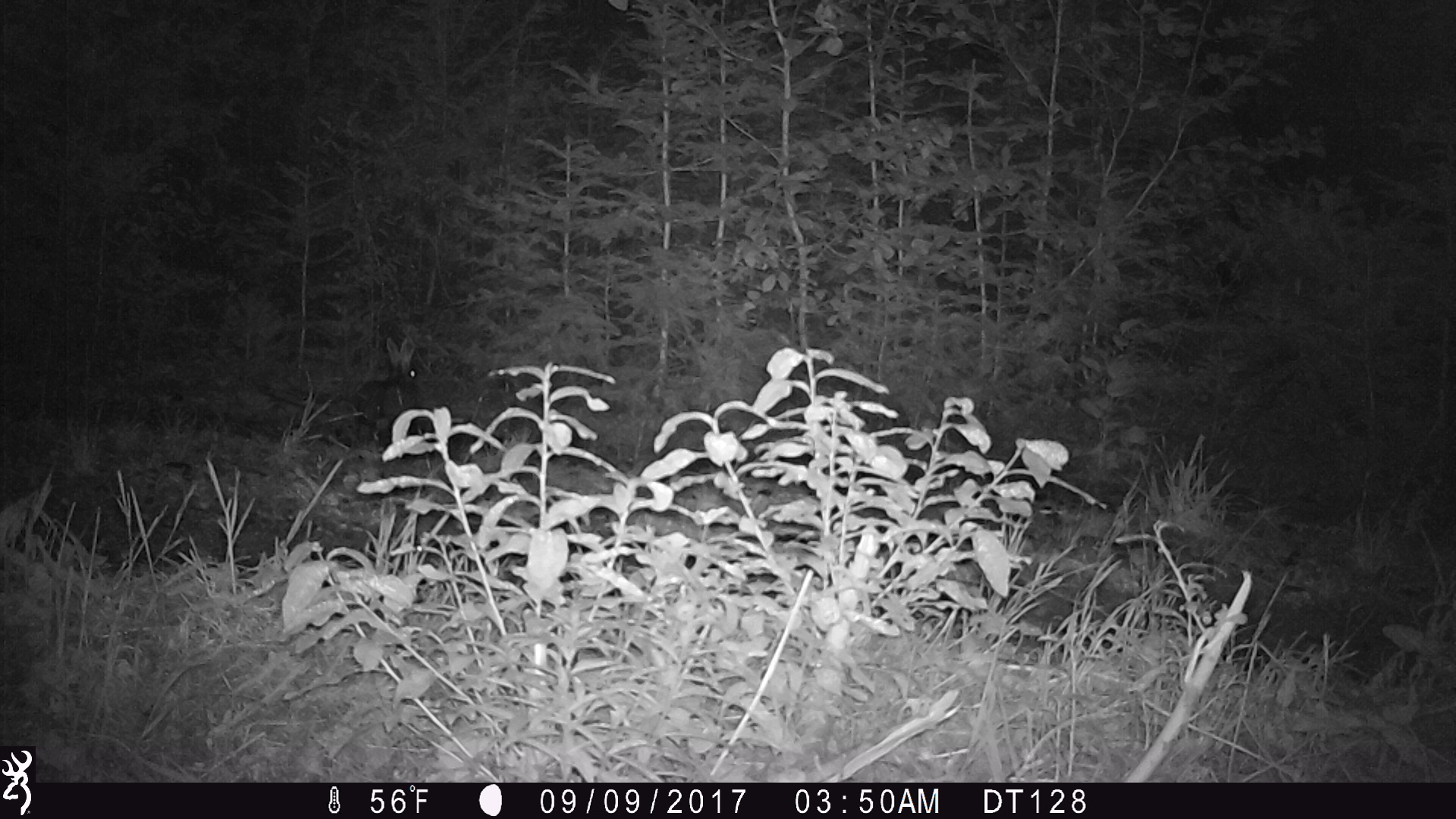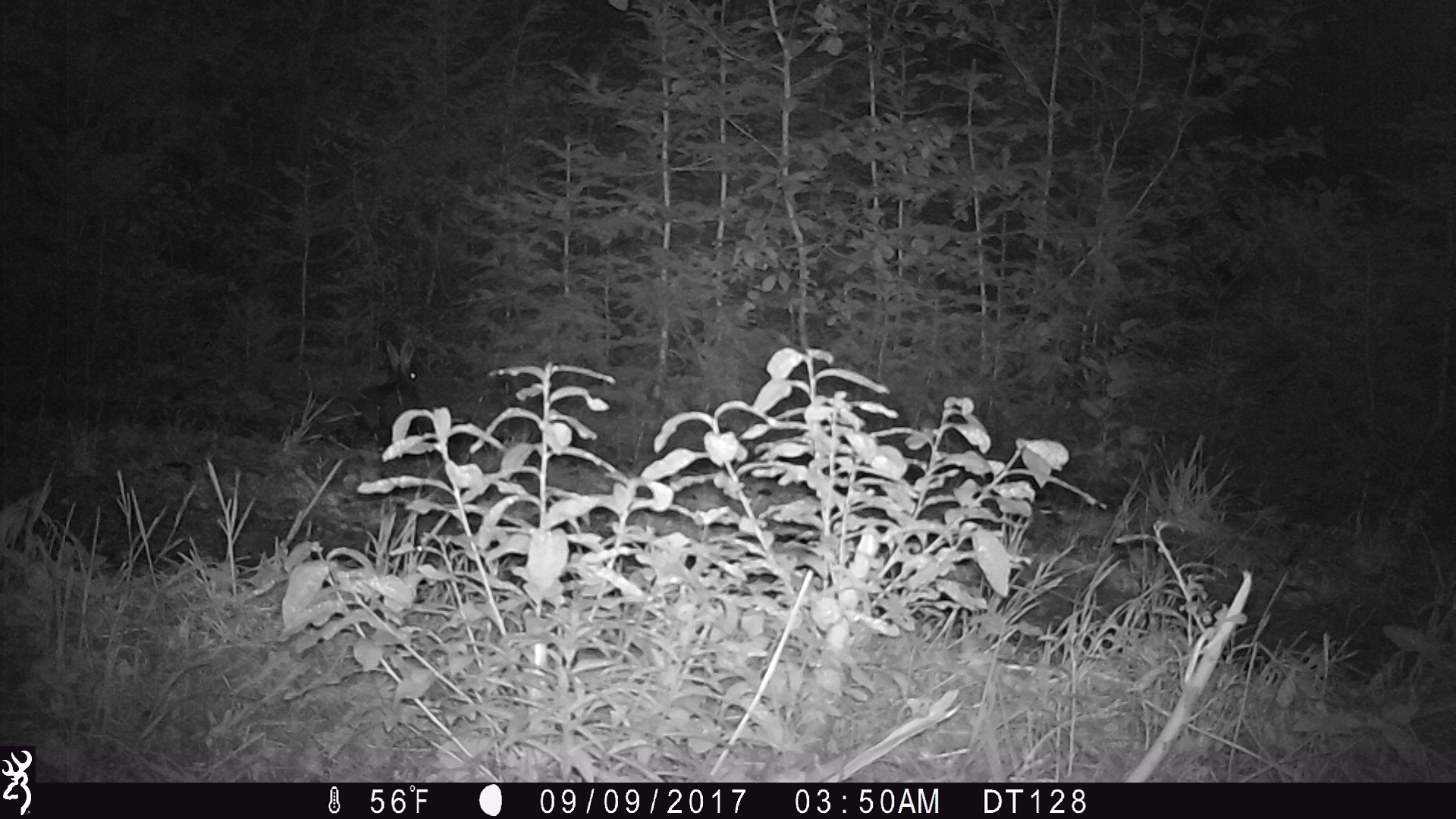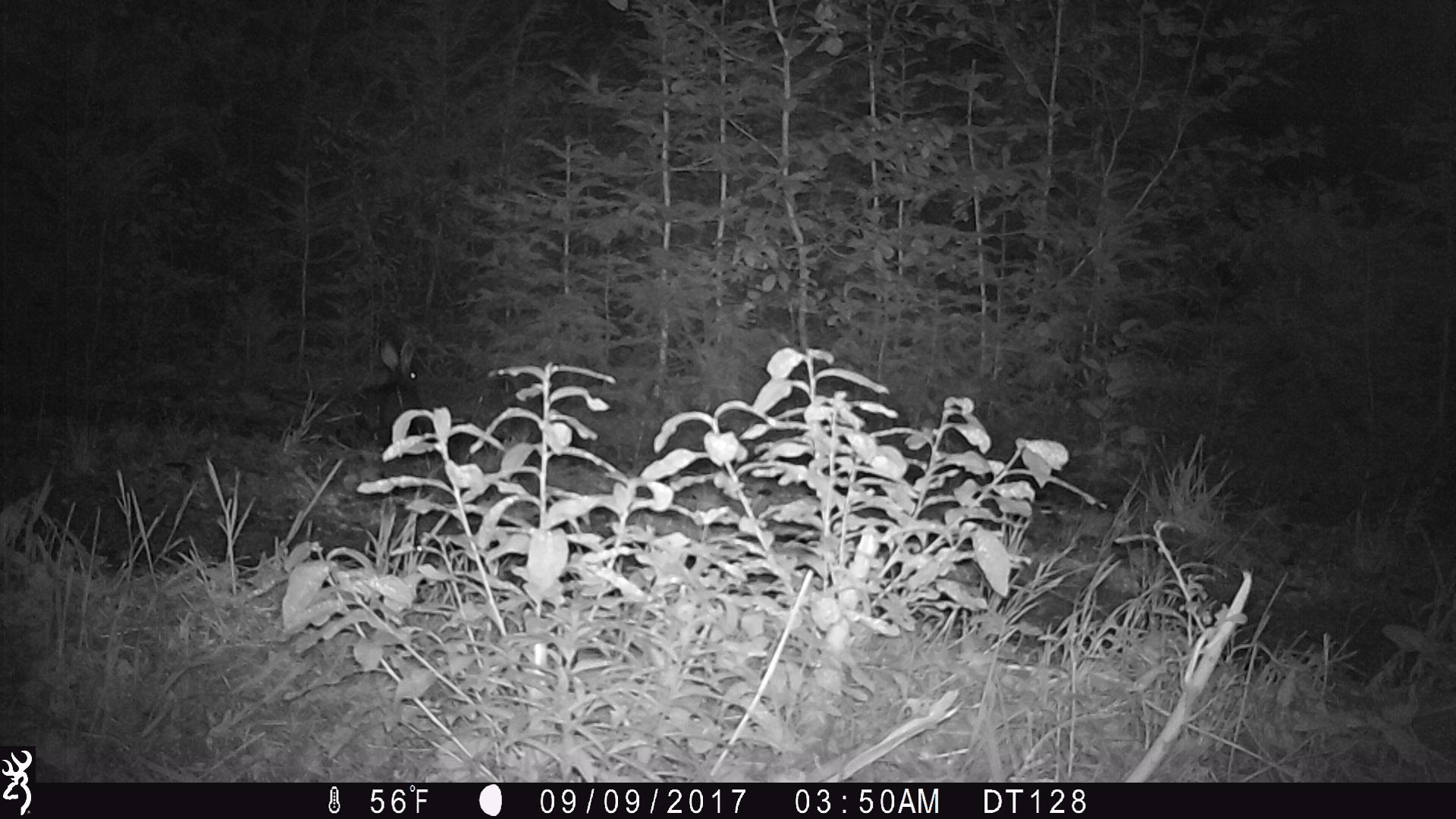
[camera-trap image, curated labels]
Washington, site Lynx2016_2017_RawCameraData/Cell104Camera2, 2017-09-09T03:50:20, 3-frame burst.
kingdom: Animalia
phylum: Chordata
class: Mammalia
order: Lagomorpha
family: Leporidae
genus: Lepus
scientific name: Lepus americanus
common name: snowshoe hare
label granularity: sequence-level